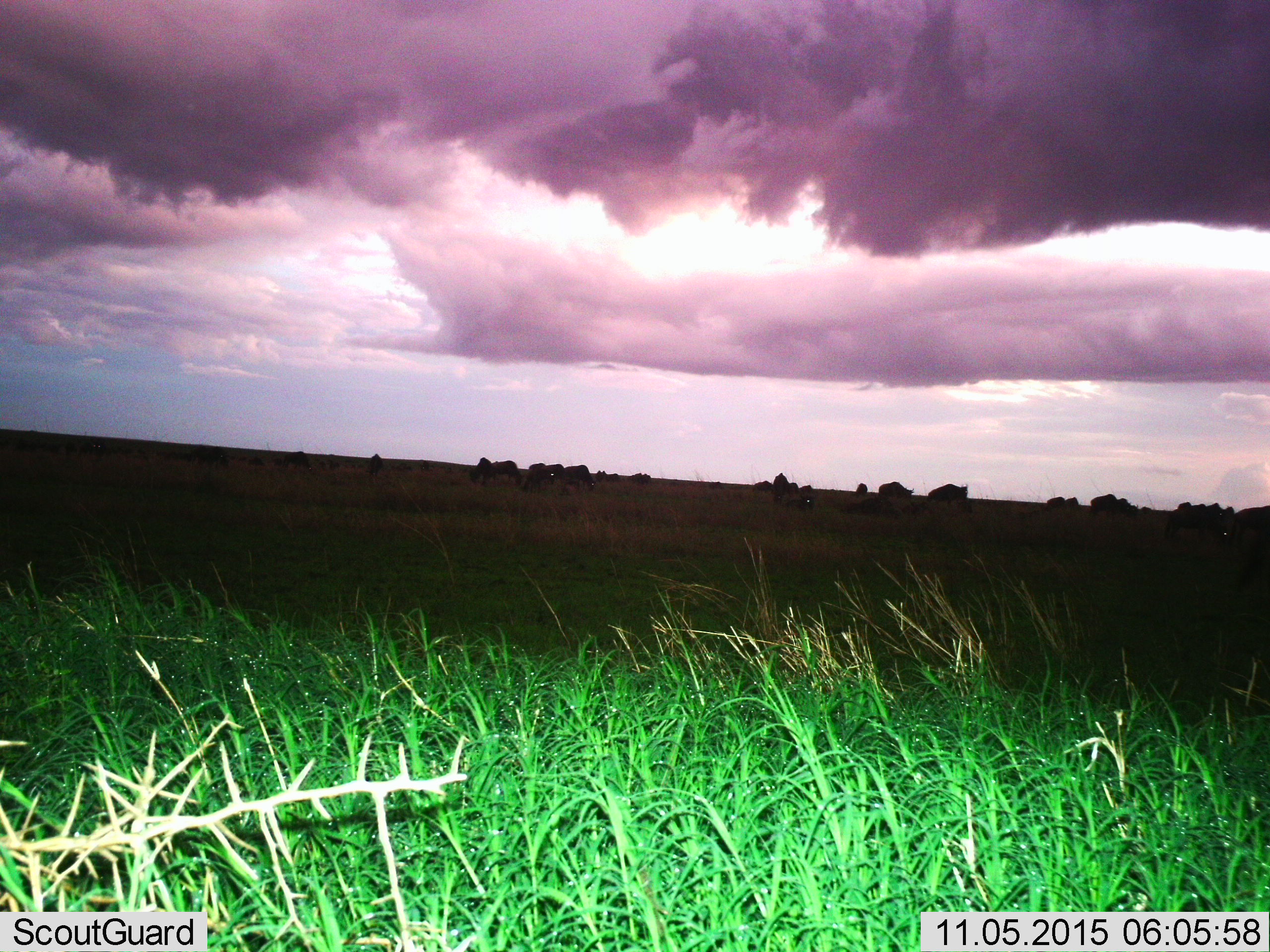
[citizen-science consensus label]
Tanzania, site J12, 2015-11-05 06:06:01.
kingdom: Animalia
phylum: Chordata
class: Mammalia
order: Artiodactyla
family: Bovidae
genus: Connochaetes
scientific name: Connochaetes taurinus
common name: blue wildebeest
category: wildebeest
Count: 11-50.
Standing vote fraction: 60%.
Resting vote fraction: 20%.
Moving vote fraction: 40%.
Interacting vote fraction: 0%.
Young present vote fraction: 0%.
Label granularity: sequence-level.